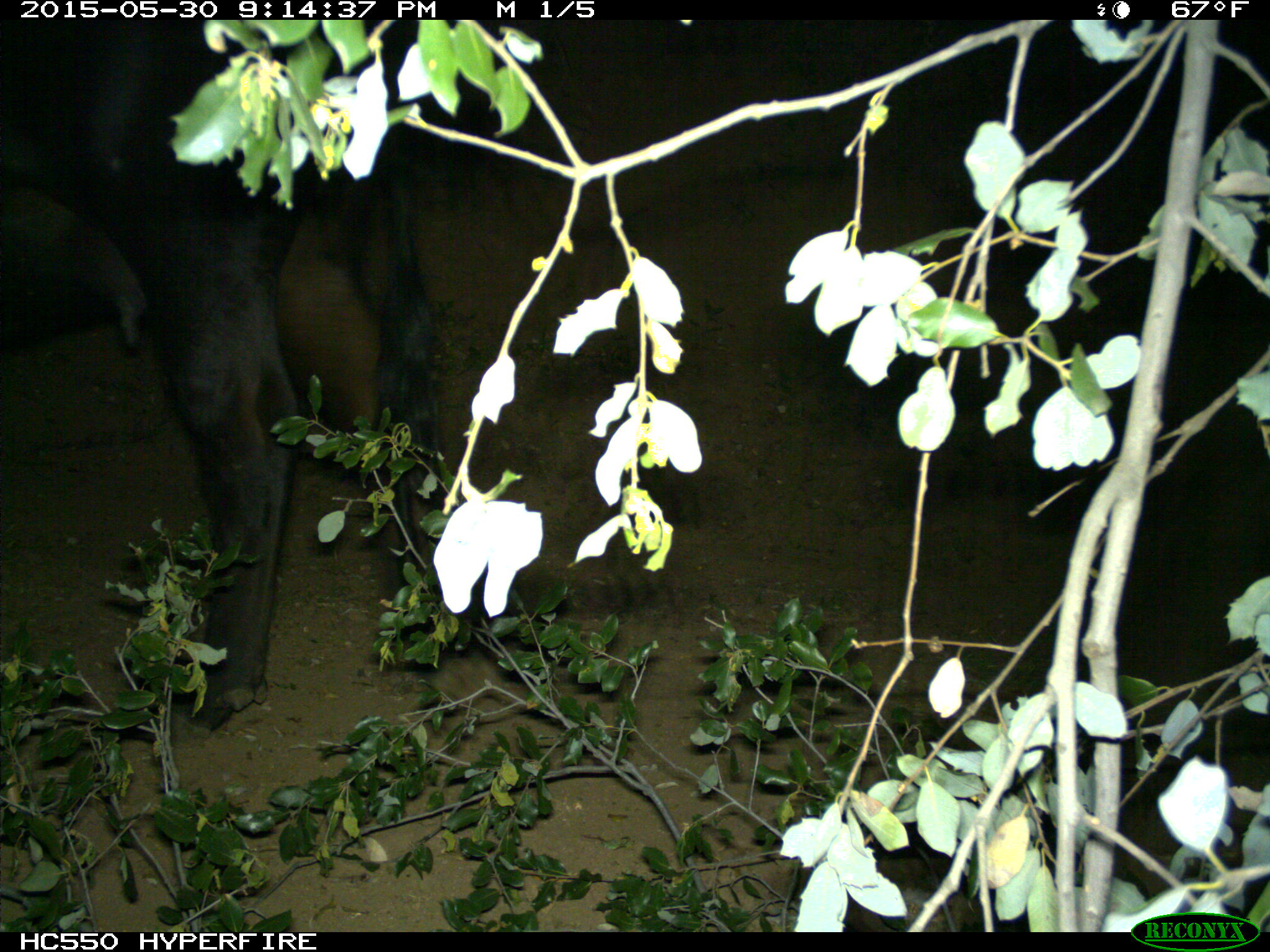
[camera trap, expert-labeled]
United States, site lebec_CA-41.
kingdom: Animalia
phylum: Chordata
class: Mammalia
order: Artiodactyla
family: Bovidae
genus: Bos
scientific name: Bos taurus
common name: domestic cow